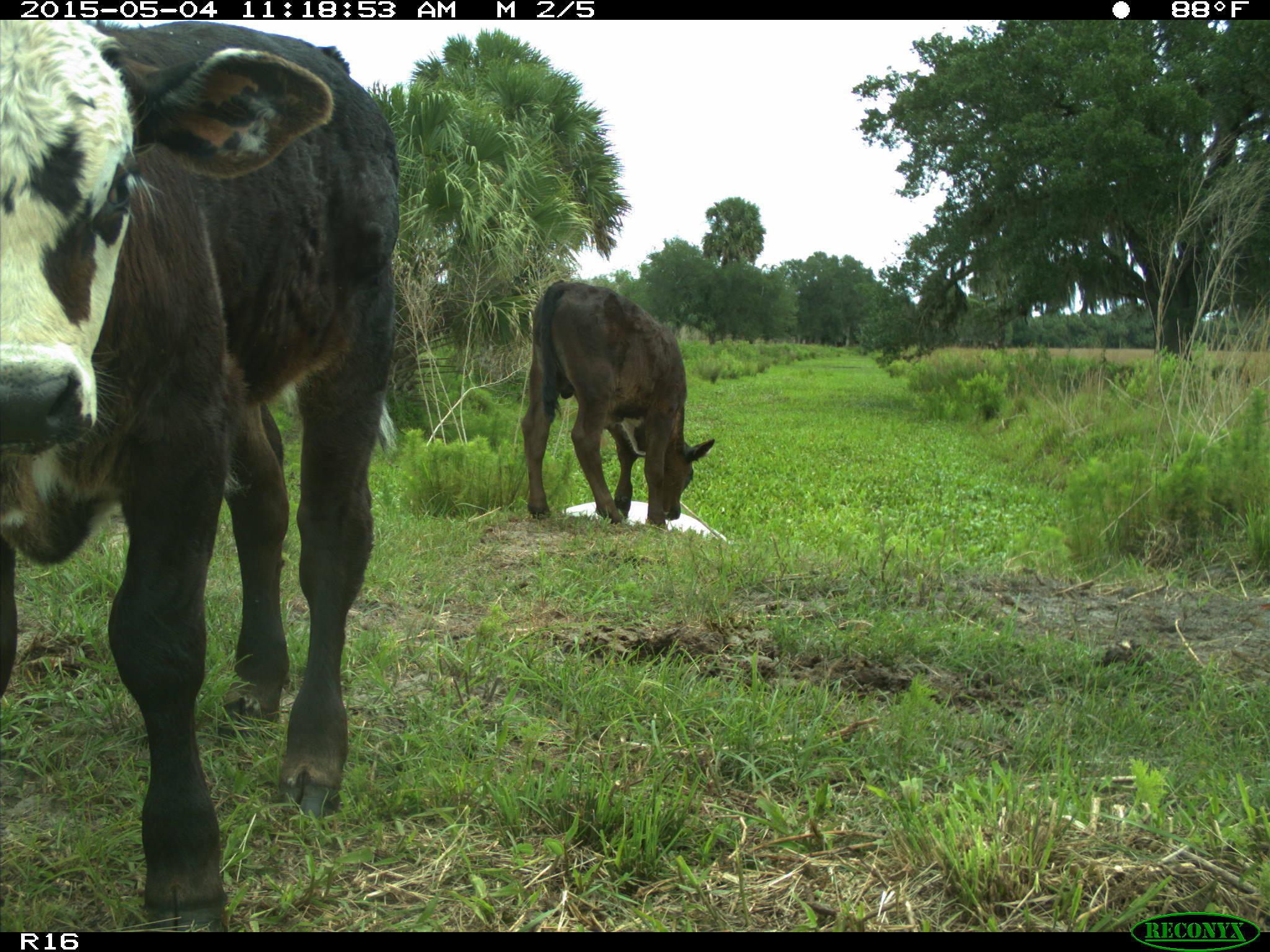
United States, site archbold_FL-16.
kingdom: Animalia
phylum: Chordata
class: Mammalia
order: Artiodactyla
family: Bovidae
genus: Bos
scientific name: Bos taurus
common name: domestic cow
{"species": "Bos taurus (domestic cow)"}